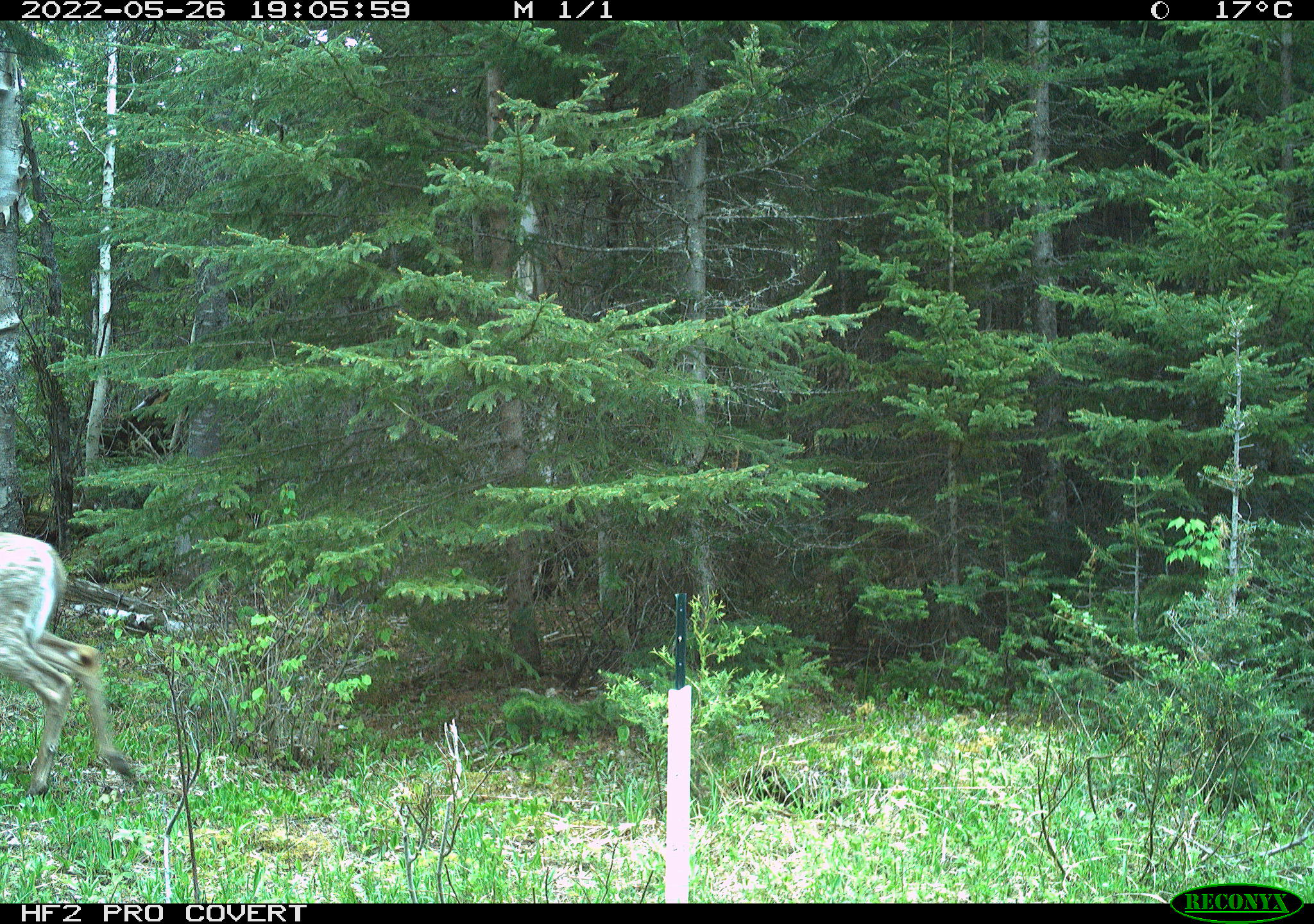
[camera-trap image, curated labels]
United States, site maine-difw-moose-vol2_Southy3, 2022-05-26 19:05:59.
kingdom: Animalia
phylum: Chordata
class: Mammalia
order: Artiodactyla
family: Cervidae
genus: Odocoileus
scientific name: Odocoileus virginianus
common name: white-tailed deer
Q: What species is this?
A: White-tailed deer (Odocoileus virginianus).